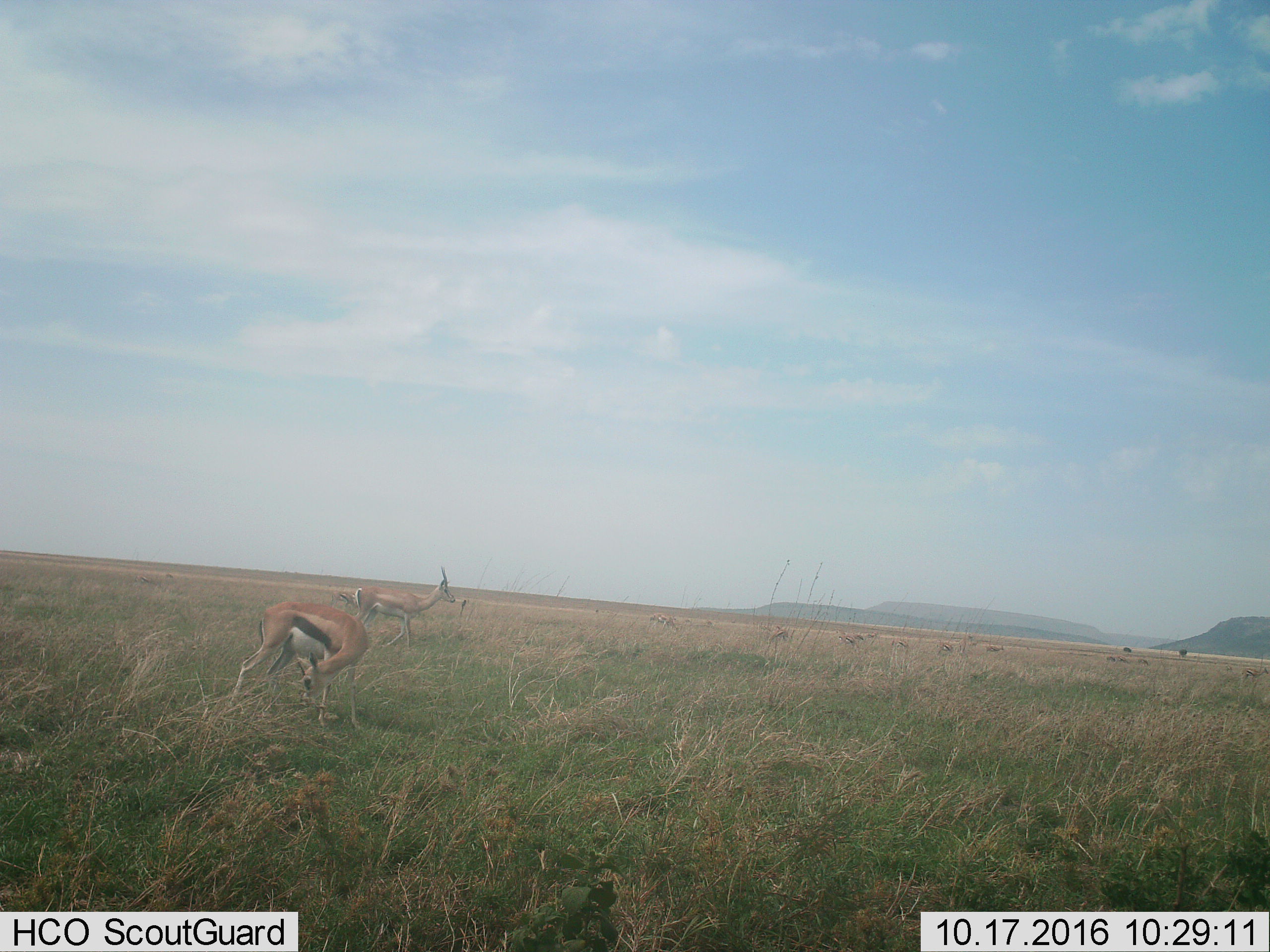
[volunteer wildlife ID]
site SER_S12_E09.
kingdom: Animalia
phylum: Chordata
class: Mammalia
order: Artiodactyla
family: Bovidae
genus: Eudorcas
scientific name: Eudorcas thomsonii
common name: thomson's gazelle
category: gazellethomsons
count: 11-50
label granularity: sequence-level